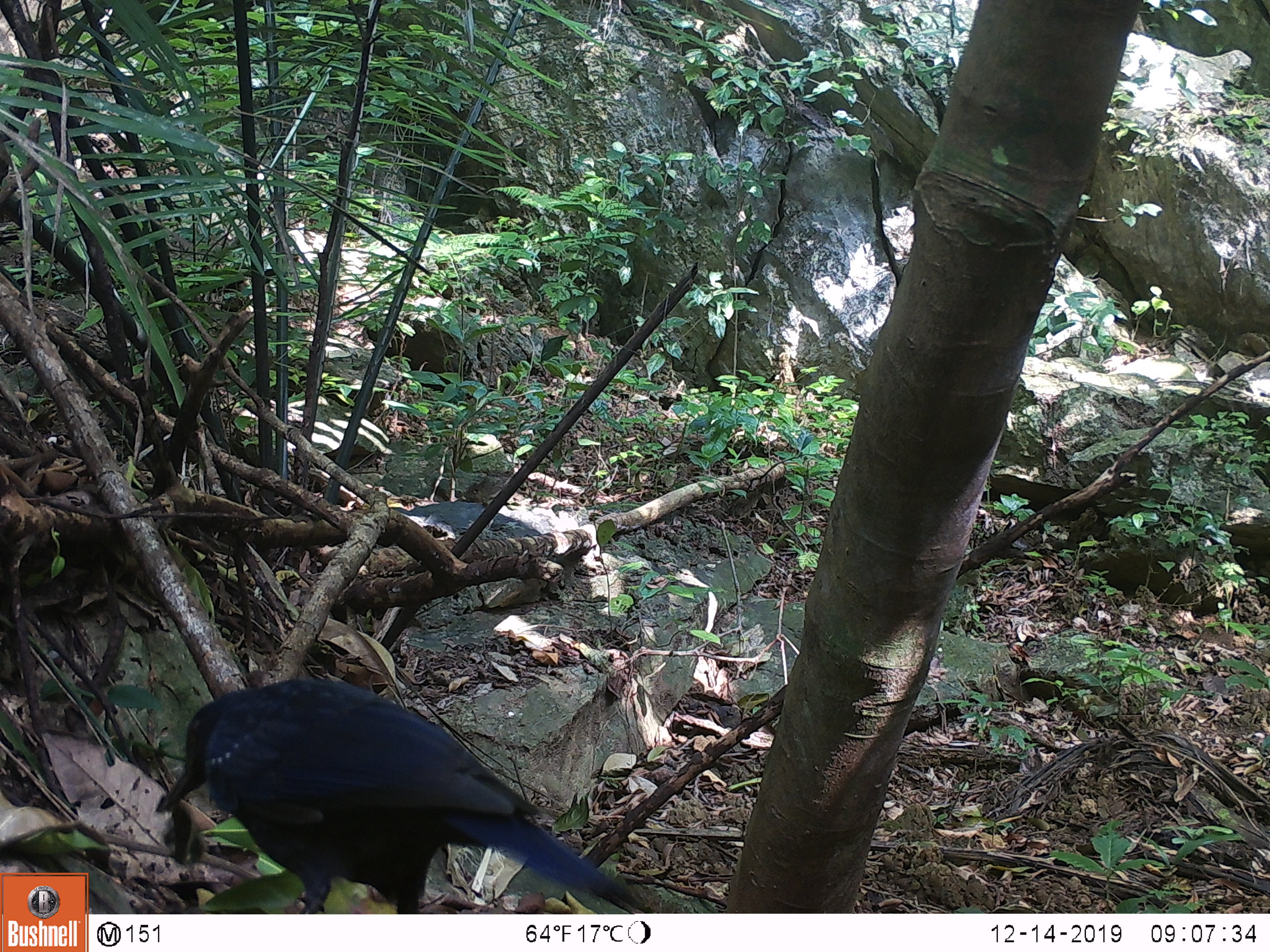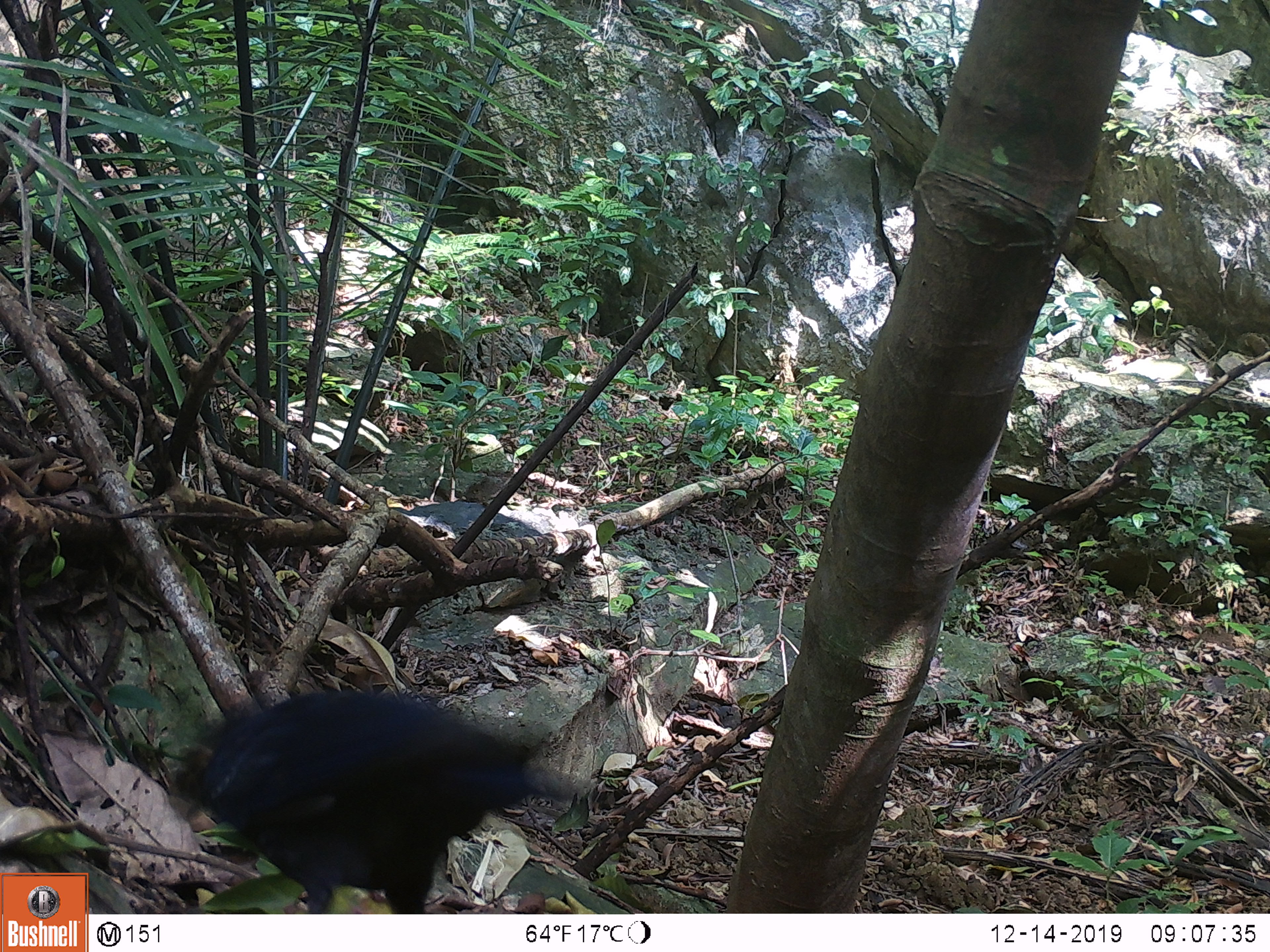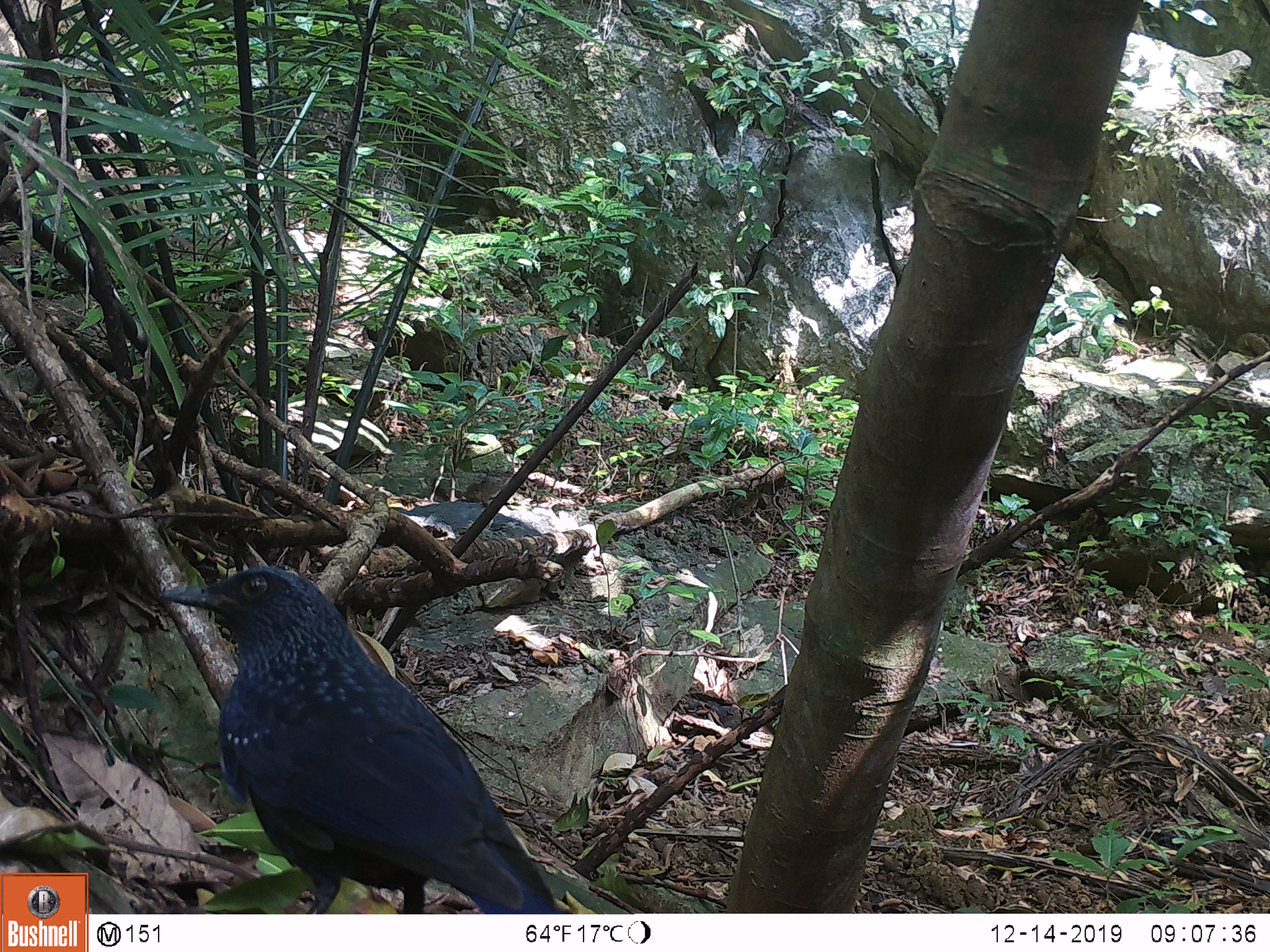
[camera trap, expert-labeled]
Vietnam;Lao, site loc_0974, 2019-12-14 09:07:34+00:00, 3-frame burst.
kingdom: Animalia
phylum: Chordata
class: Aves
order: Passeriformes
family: Muscicapidae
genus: Myophonus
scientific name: Myophonus caeruleus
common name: blue whistling thrush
Blue whistling thrush (Myophonus caeruleus). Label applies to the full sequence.